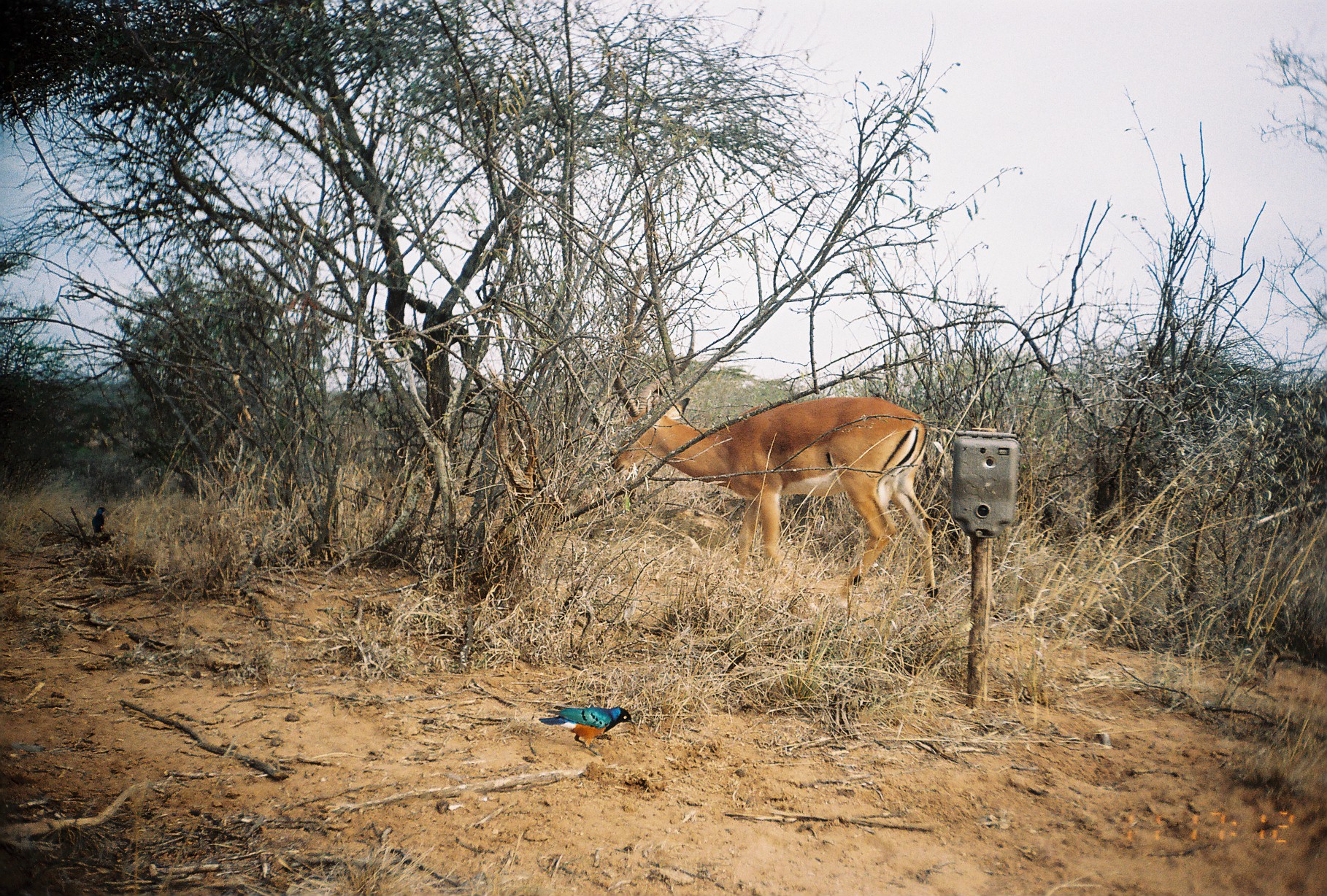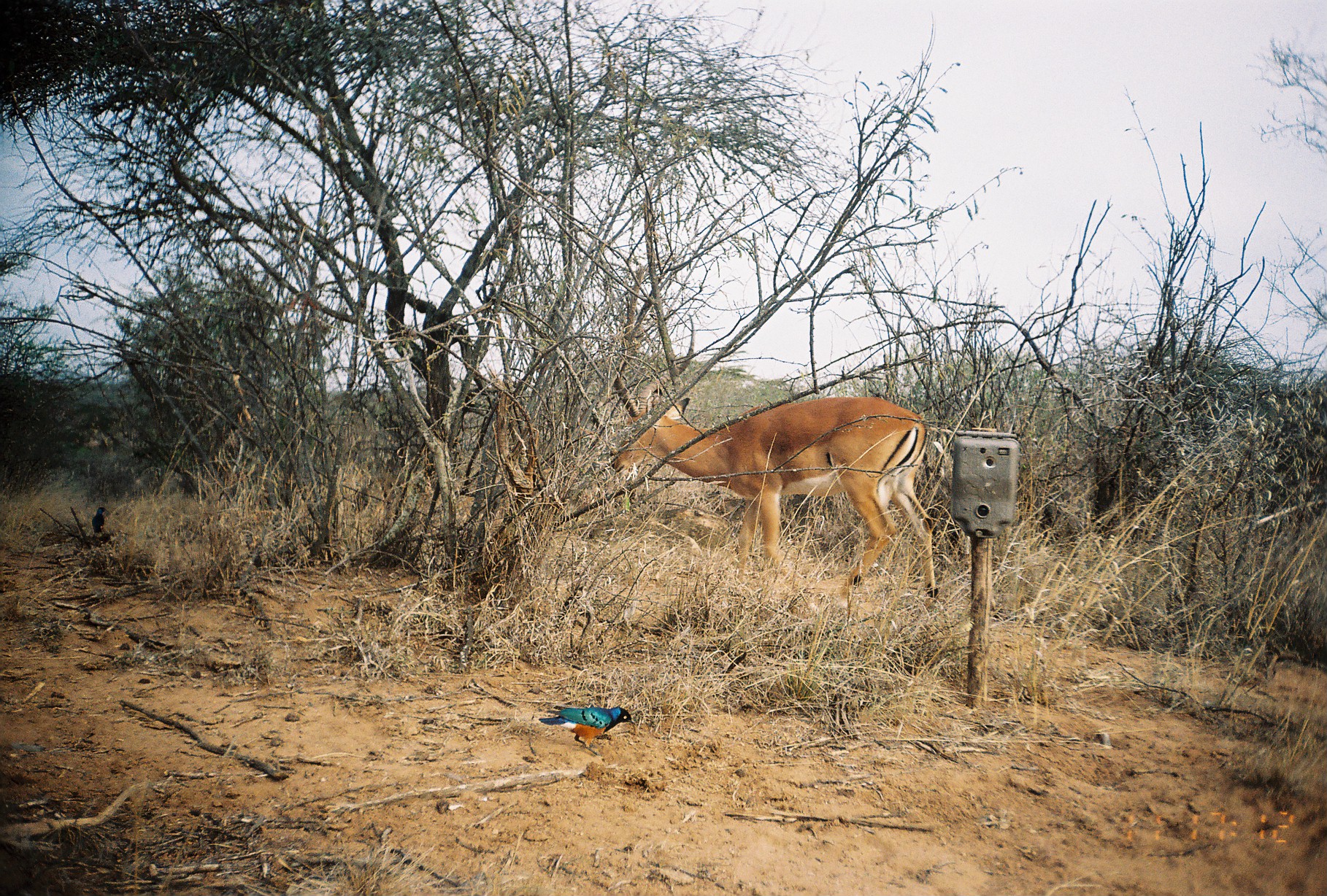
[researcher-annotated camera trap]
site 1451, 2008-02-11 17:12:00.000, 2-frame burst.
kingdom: Animalia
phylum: Chordata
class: Mammalia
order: Artiodactyla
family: Bovidae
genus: Aepyceros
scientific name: Aepyceros melampus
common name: impala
Aepyceros melampus (impala), count 1.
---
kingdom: Animalia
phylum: Chordata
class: Aves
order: Passeriformes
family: Sturnidae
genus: Lamprotornis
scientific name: Lamprotornis superbus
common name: superb starling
Lamprotornis superbus (superb starling), count 2.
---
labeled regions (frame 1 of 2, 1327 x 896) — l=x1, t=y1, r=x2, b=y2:
aepyceros melampus: l=607, t=315, r=938, b=604; l=538, t=705, r=636, b=755; l=92, t=506, r=108, b=537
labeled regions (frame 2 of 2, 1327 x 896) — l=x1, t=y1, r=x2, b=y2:
lamprotornis superbus: l=610, t=313, r=939, b=598; l=538, t=704, r=635, b=755; l=91, t=507, r=107, b=537